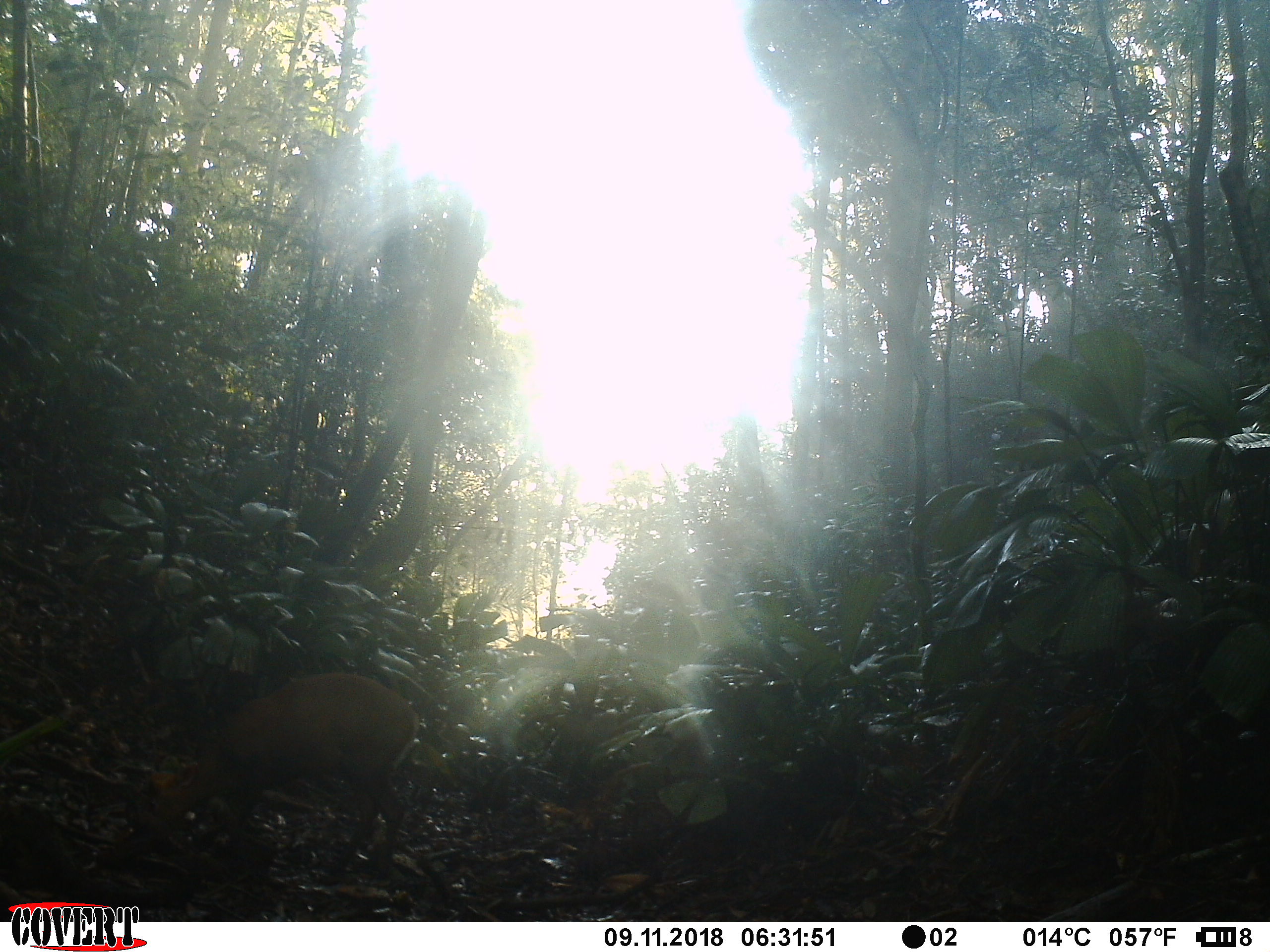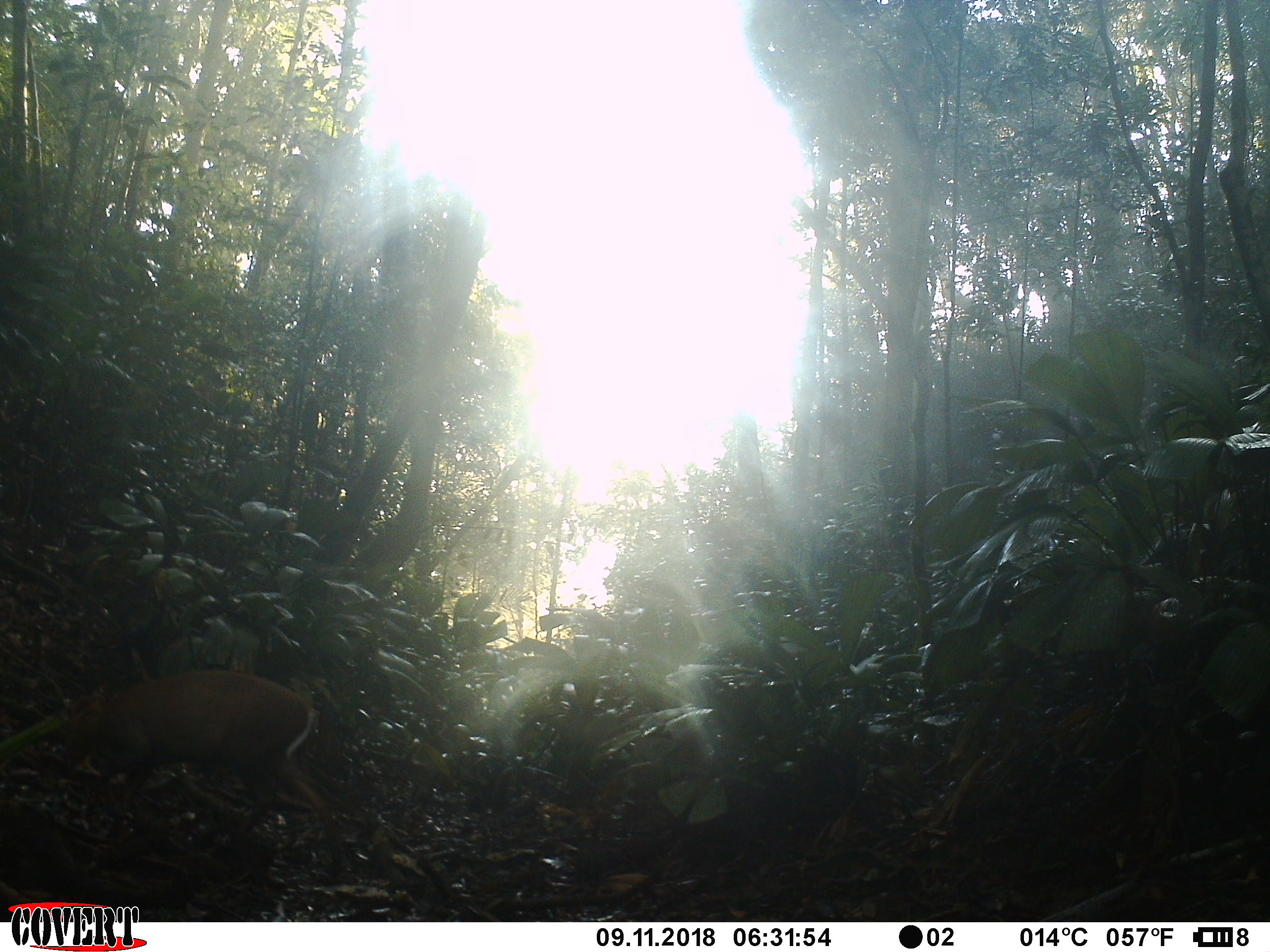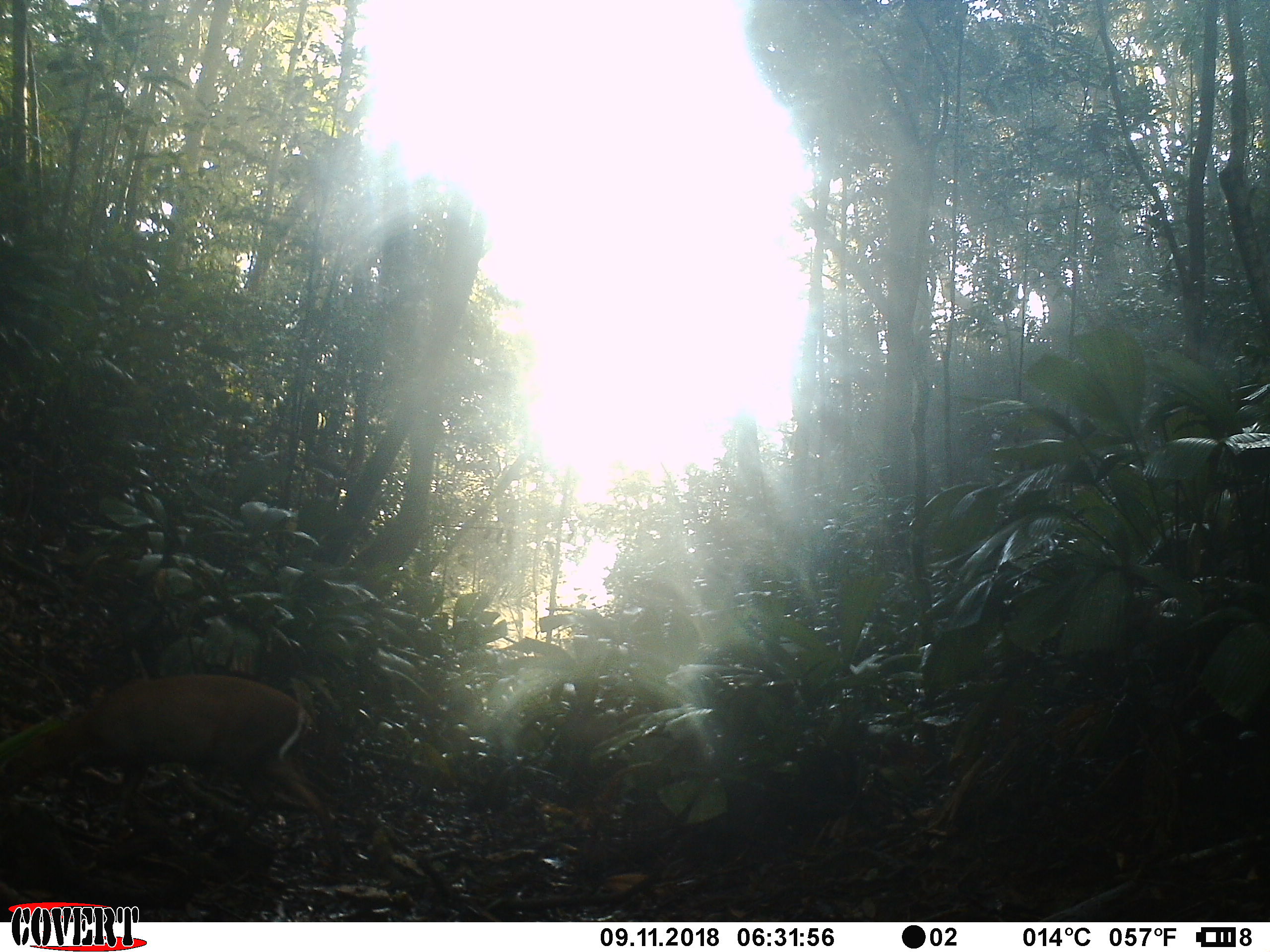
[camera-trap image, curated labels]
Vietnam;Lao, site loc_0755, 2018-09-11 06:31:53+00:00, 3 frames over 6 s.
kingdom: Animalia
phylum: Chordata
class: Mammalia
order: Artiodactyla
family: Cervidae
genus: Muntiacus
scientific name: Muntiacus rooseveltorum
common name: roosevelt's muntjac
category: roosevelts muntjac group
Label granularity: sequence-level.